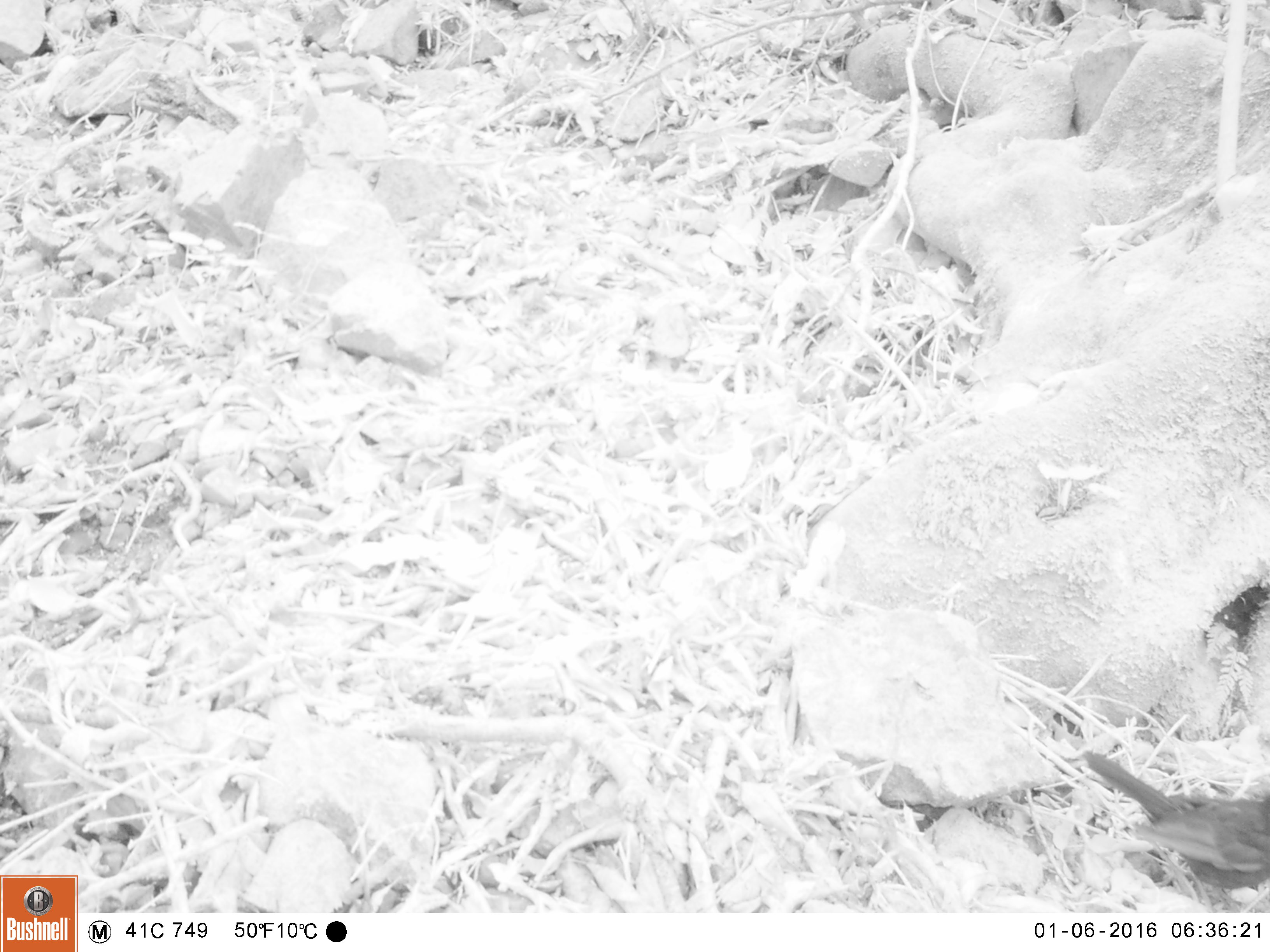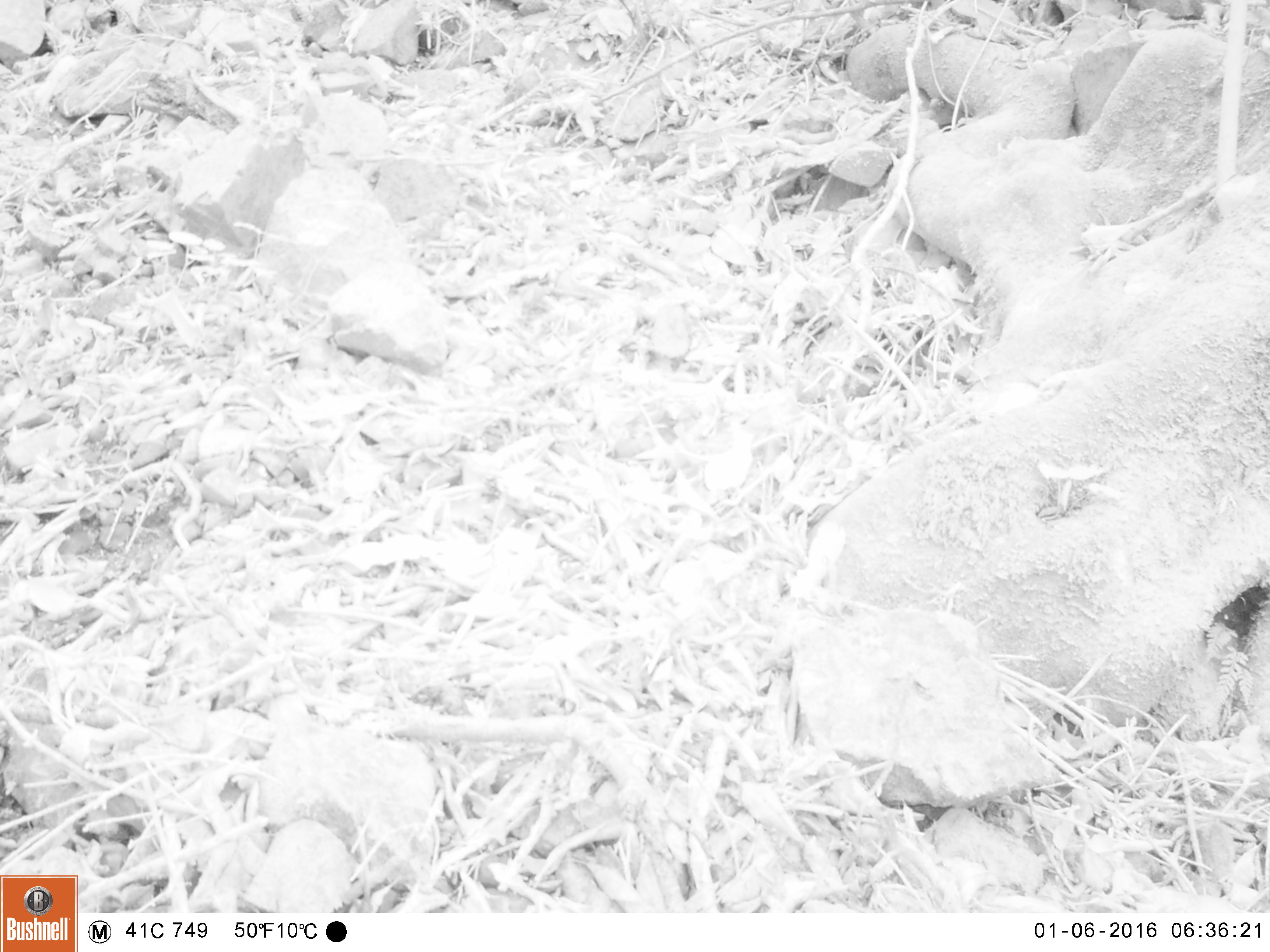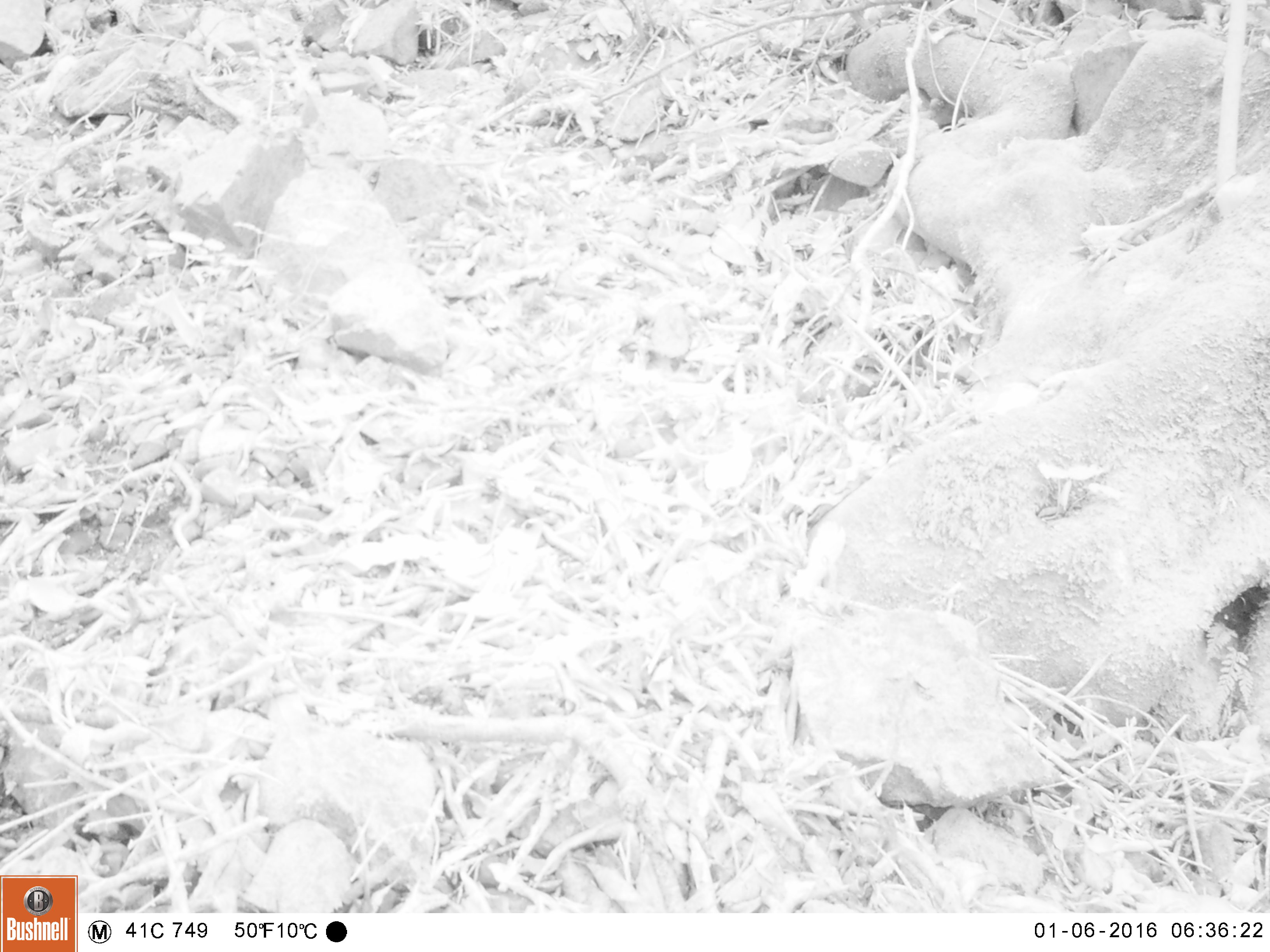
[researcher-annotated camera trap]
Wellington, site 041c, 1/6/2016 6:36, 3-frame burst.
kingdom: Animalia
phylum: Chordata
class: Aves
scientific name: Aves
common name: bird